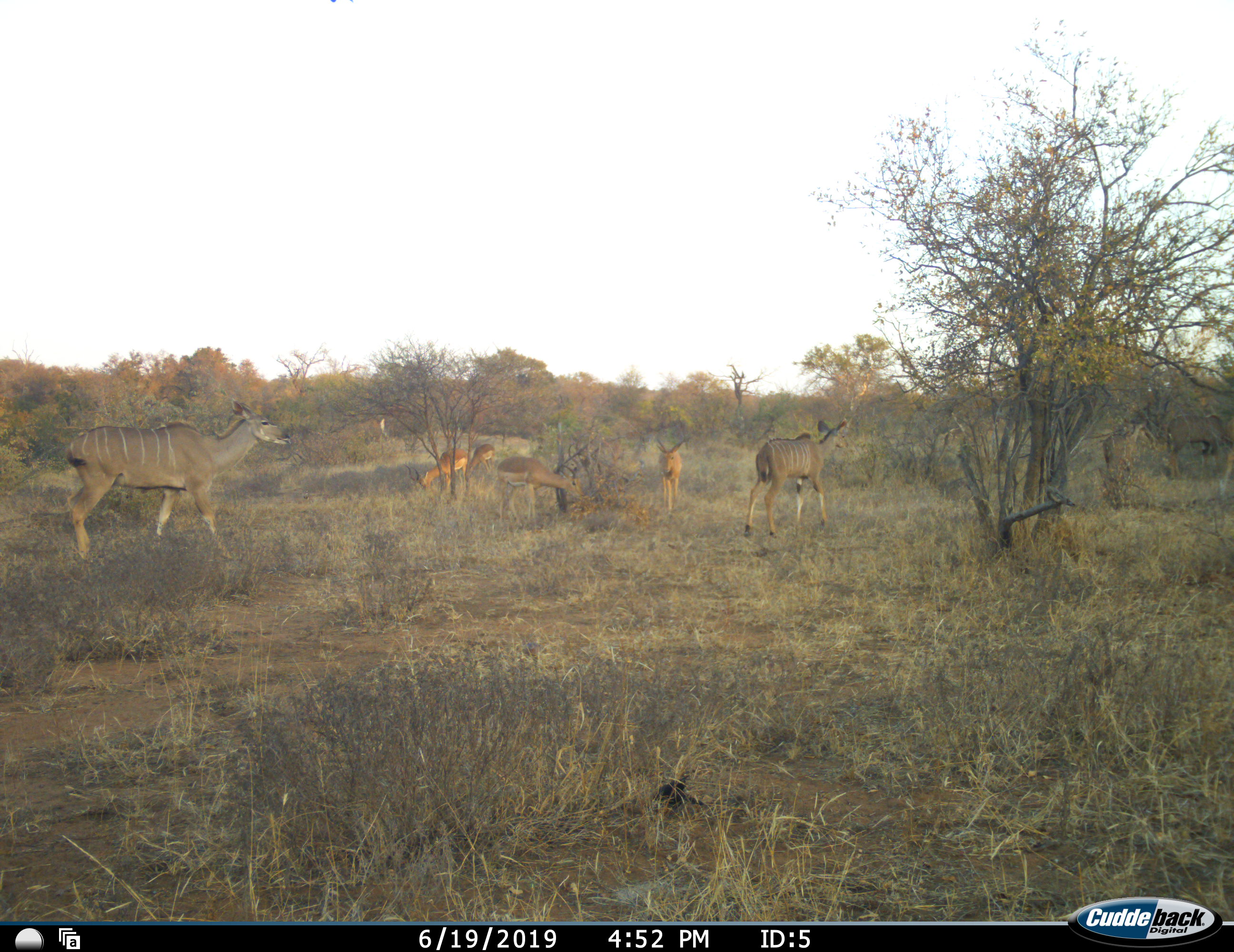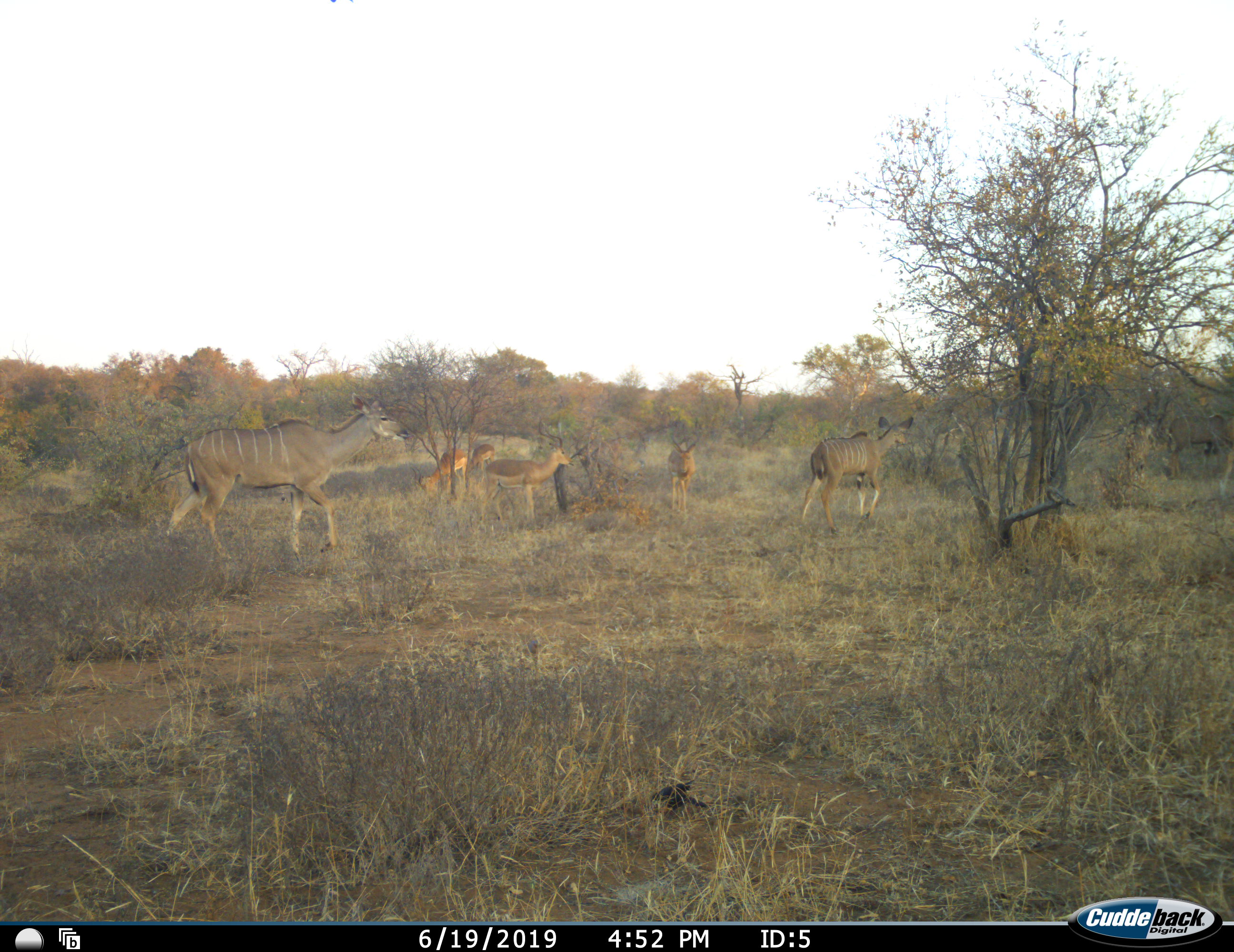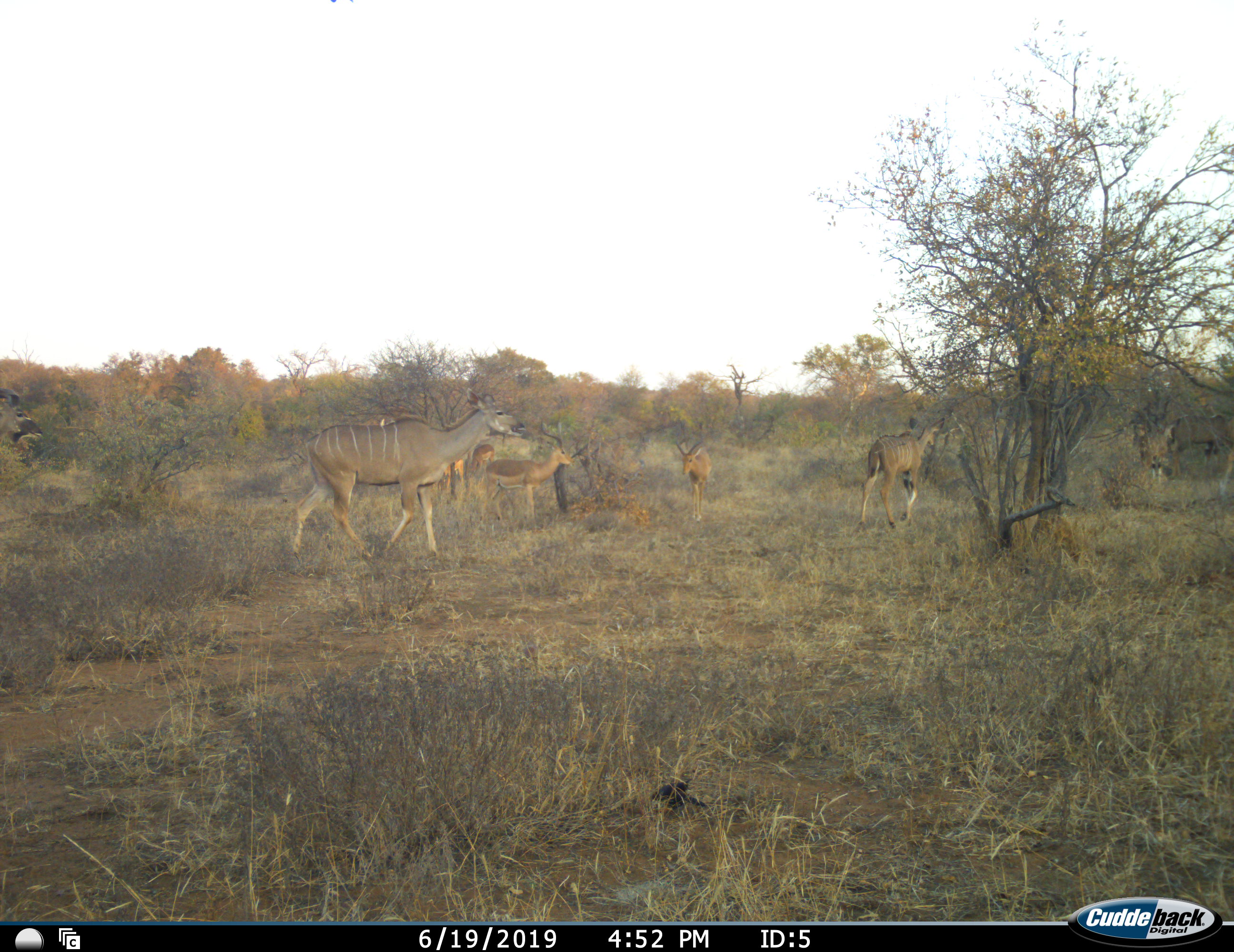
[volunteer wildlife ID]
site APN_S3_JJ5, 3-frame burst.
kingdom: Animalia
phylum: Chordata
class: Mammalia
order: Artiodactyla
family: Bovidae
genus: Tragelaphus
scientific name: Tragelaphus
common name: kudu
Kudu (Tragelaphus), count 5. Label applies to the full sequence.